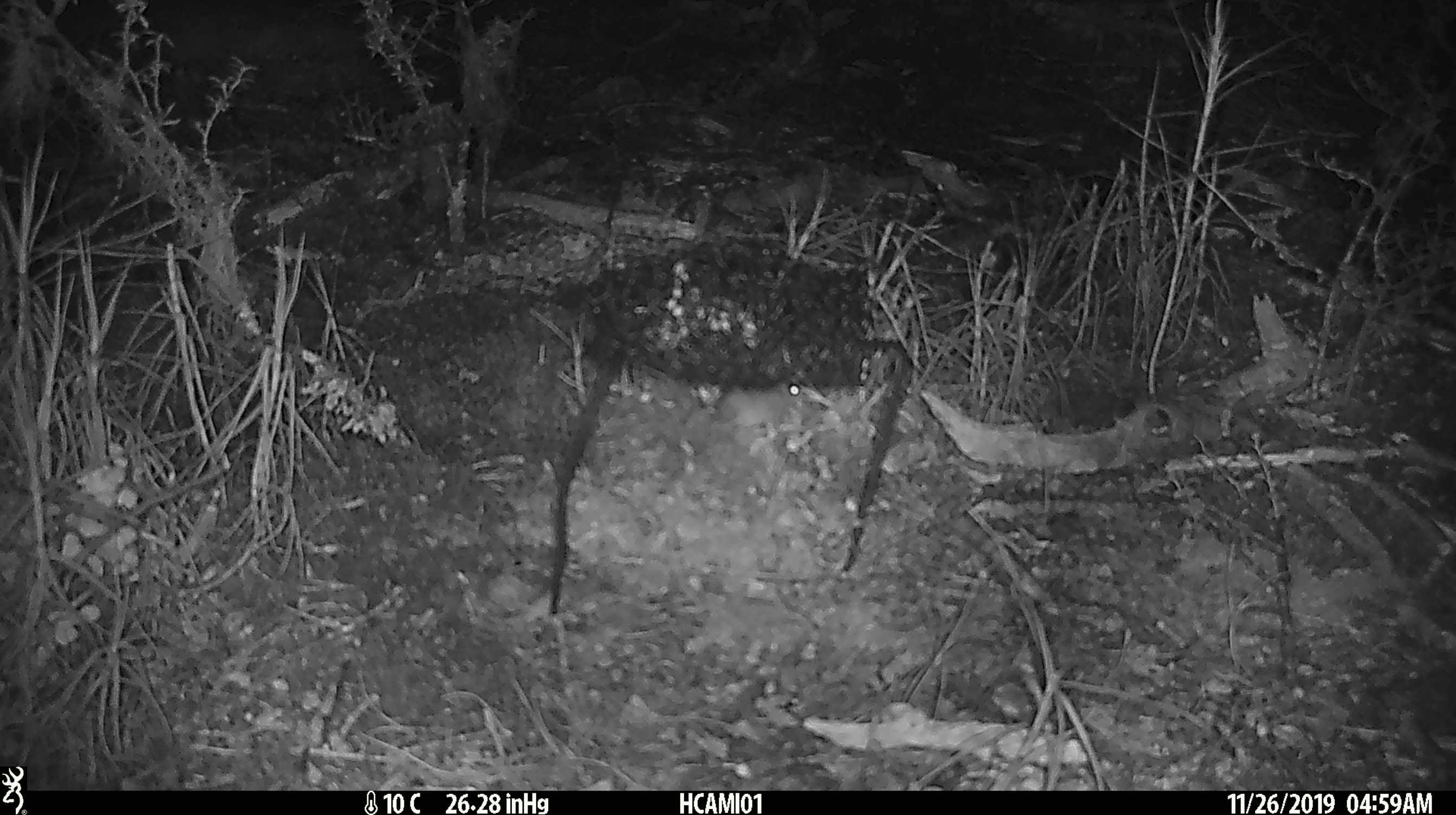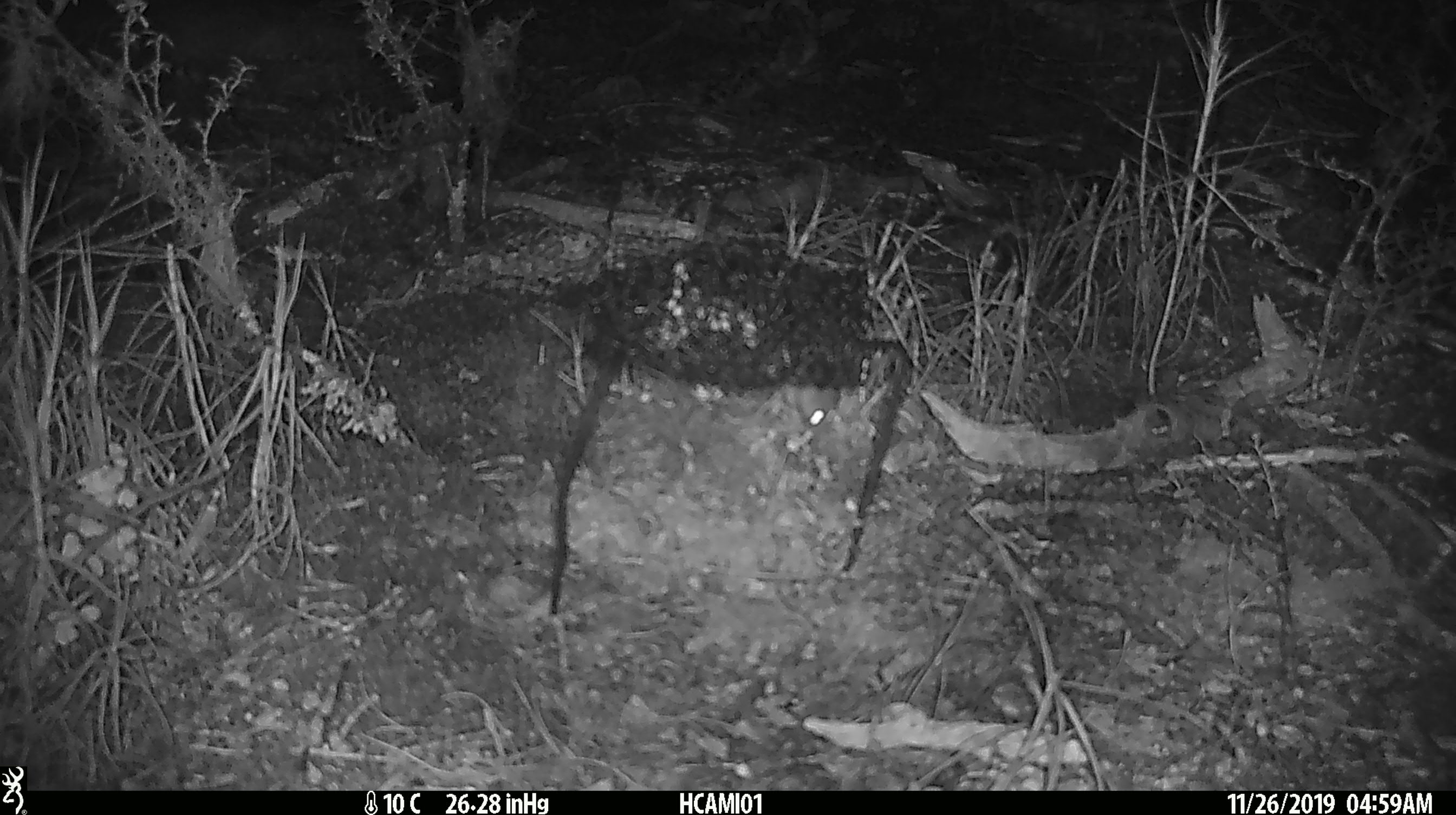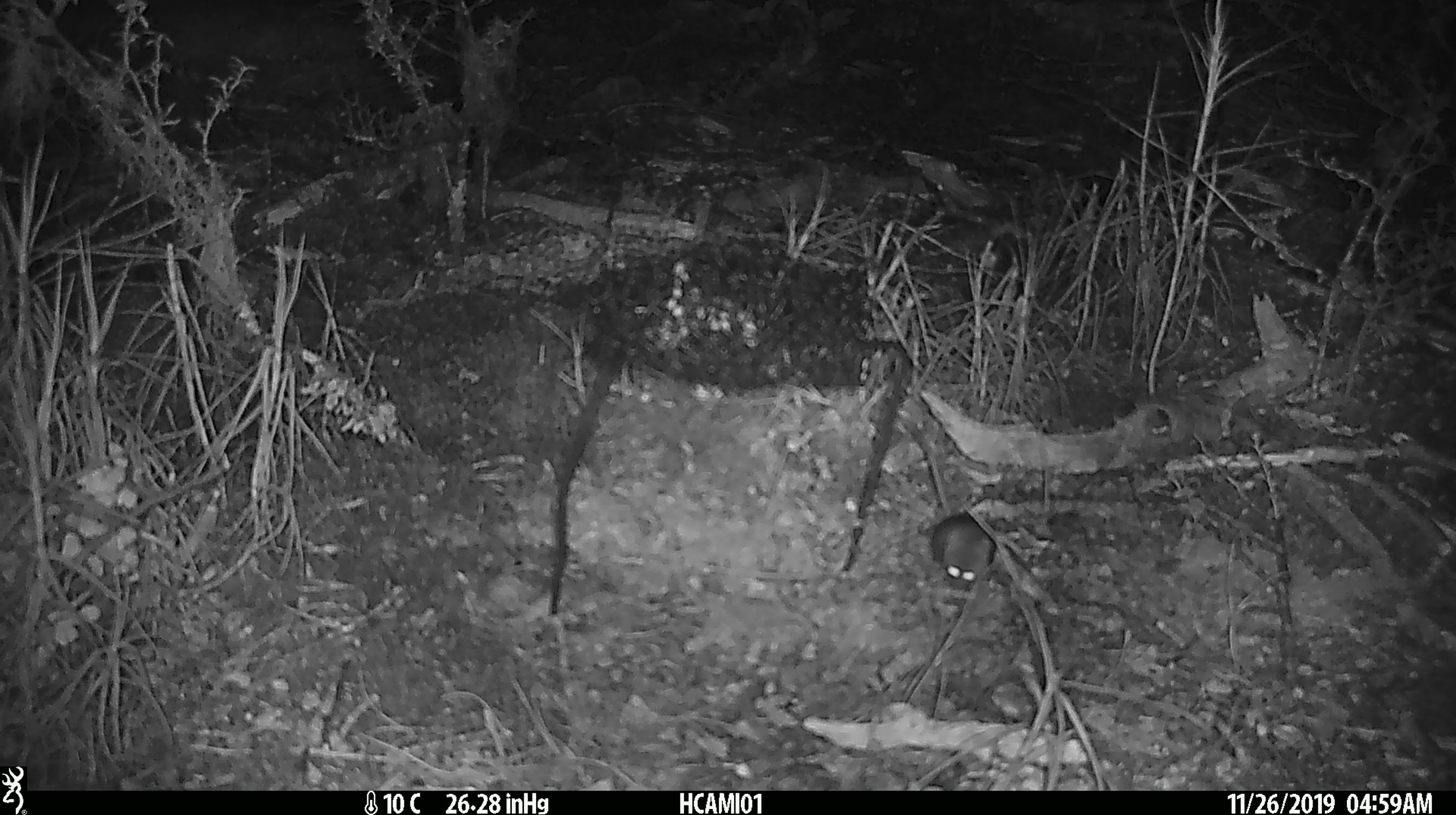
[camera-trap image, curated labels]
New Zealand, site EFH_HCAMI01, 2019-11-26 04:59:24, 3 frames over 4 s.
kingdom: Animalia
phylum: Chordata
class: Mammalia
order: Rodentia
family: Muridae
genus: Mus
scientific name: Mus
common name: mouse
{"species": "mouse (Mus)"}